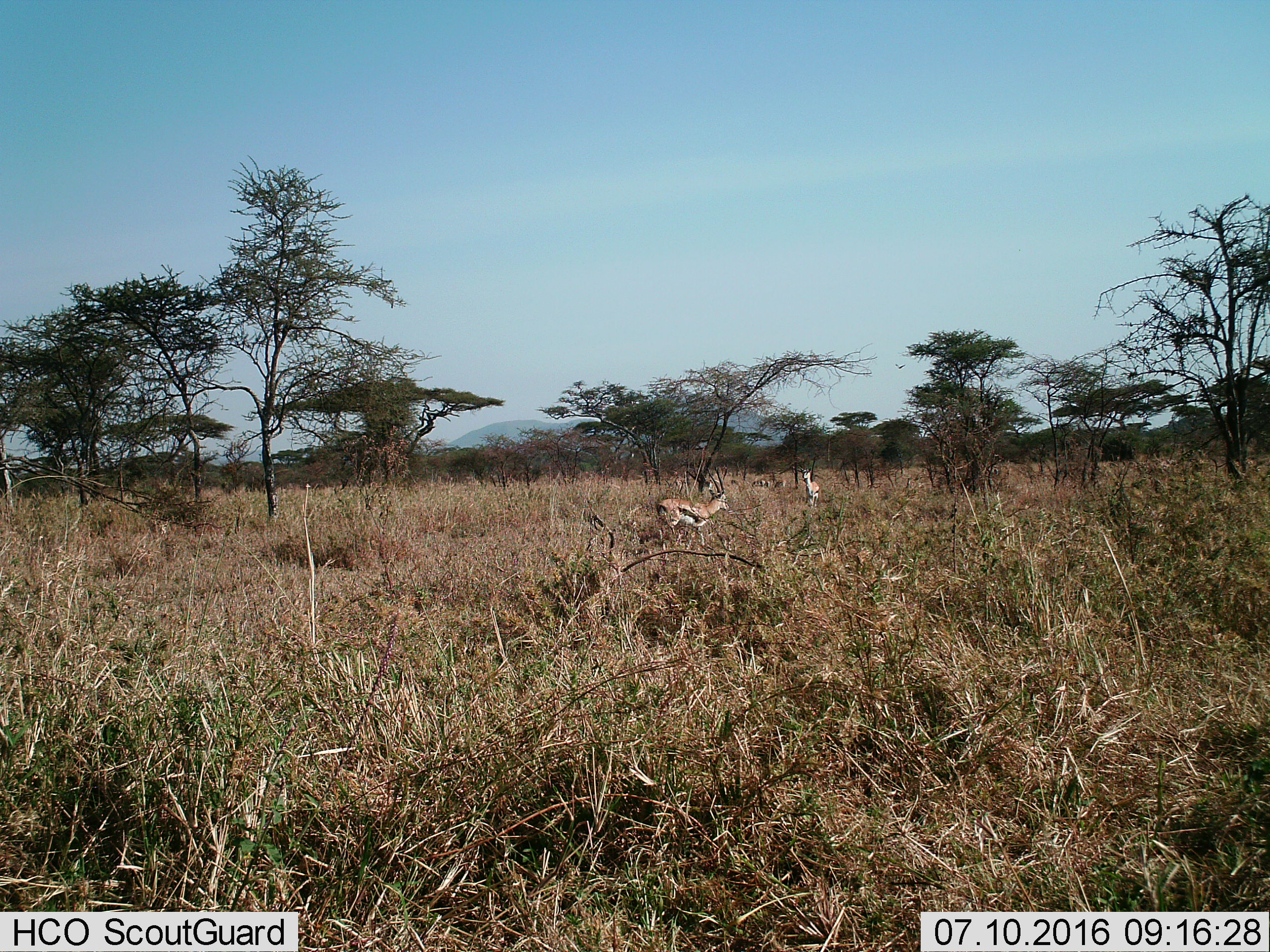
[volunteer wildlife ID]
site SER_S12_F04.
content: unidentified animal